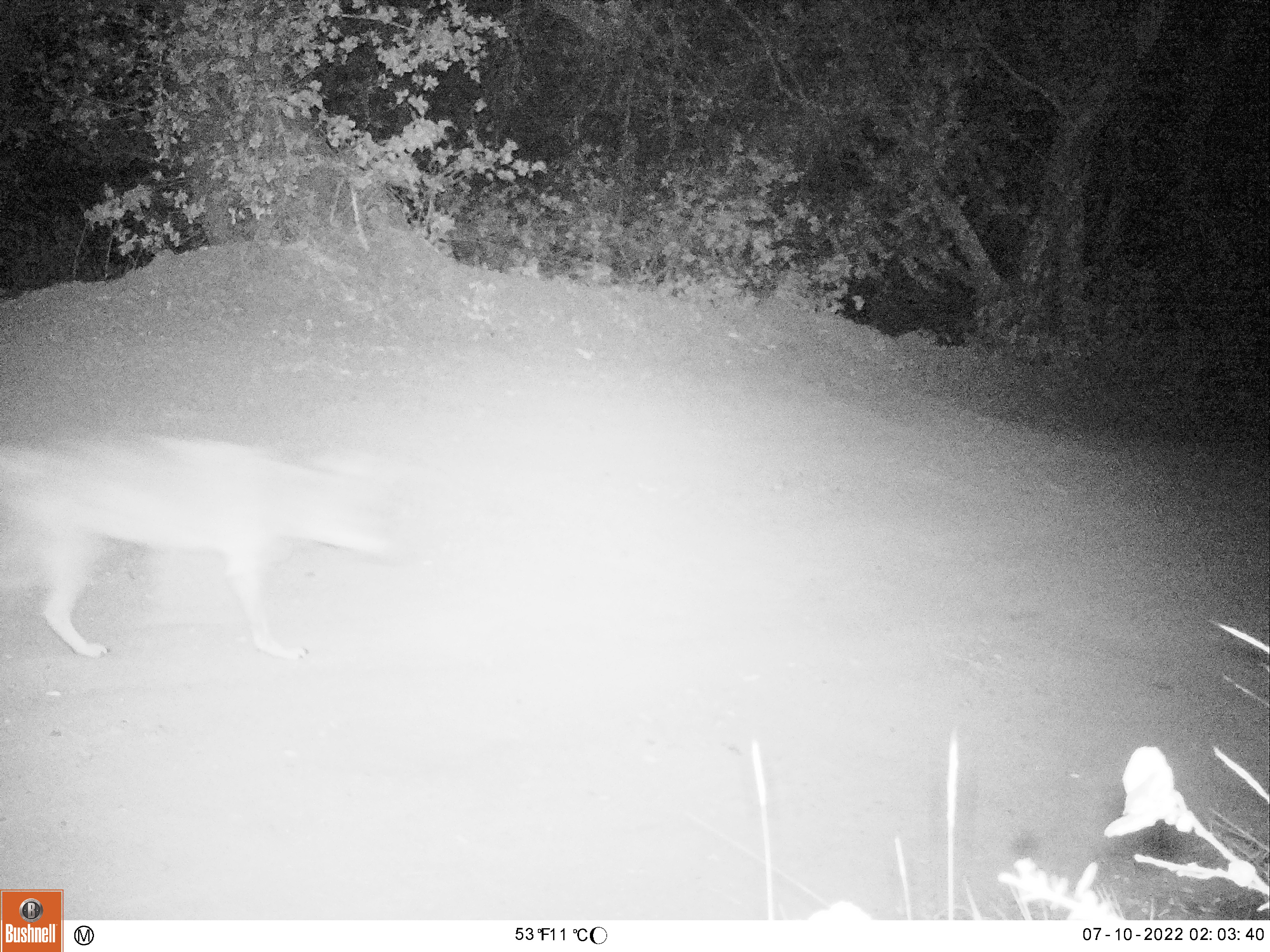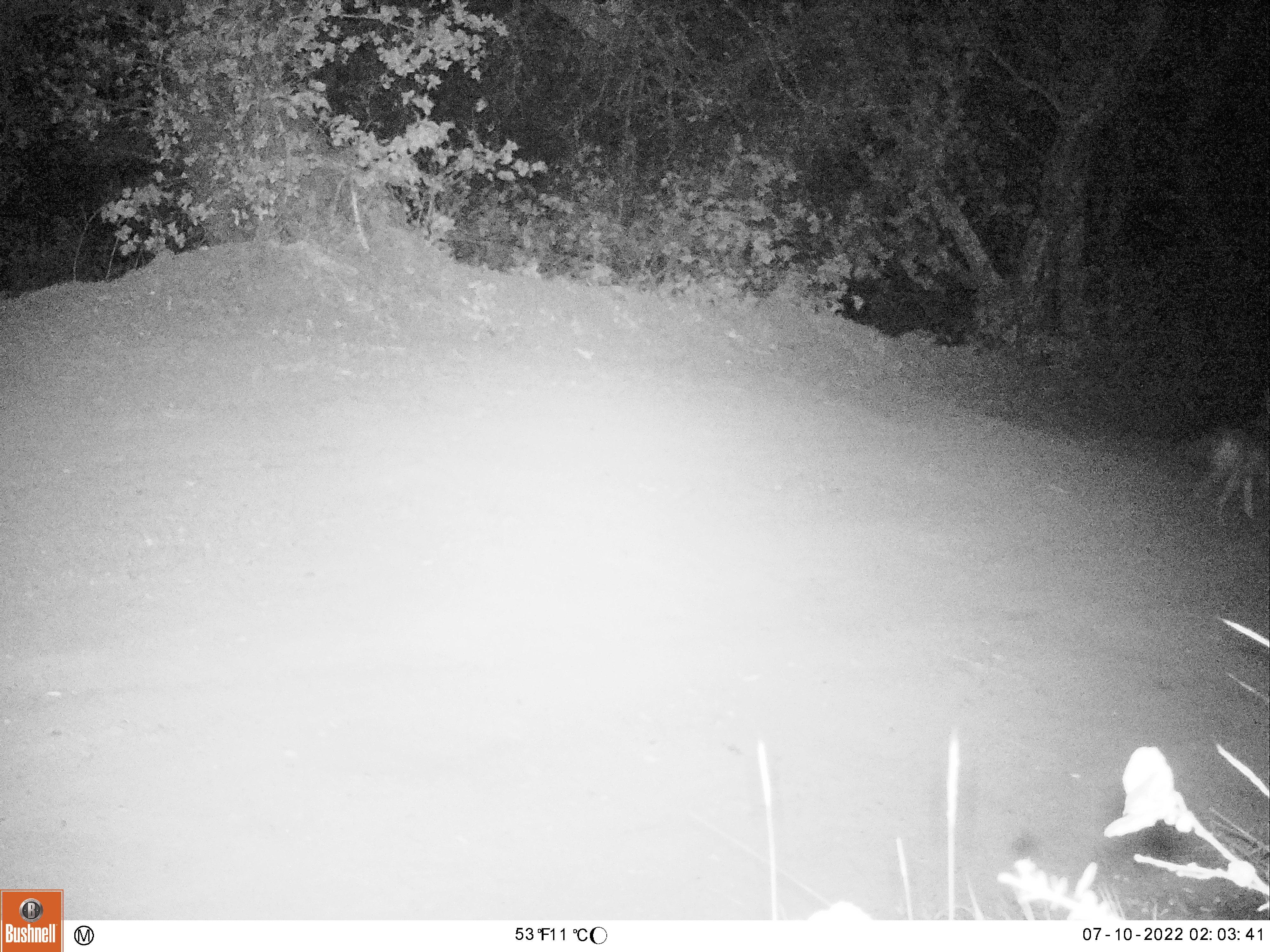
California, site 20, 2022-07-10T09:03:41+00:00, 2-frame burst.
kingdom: Animalia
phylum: Chordata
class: Mammalia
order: Carnivora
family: Canidae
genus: Canis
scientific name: Canis latrans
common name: coyote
Coyote (Canis latrans).